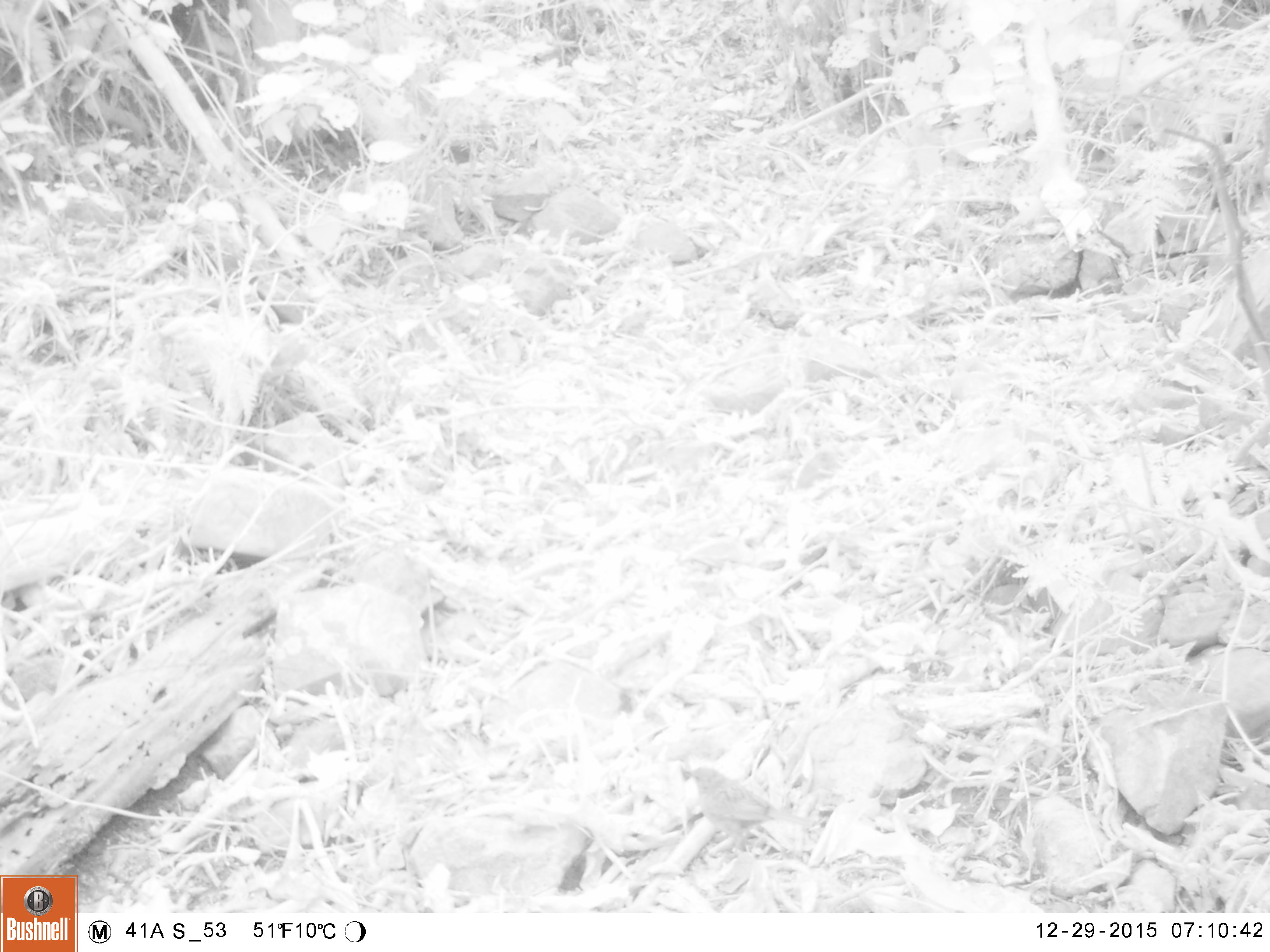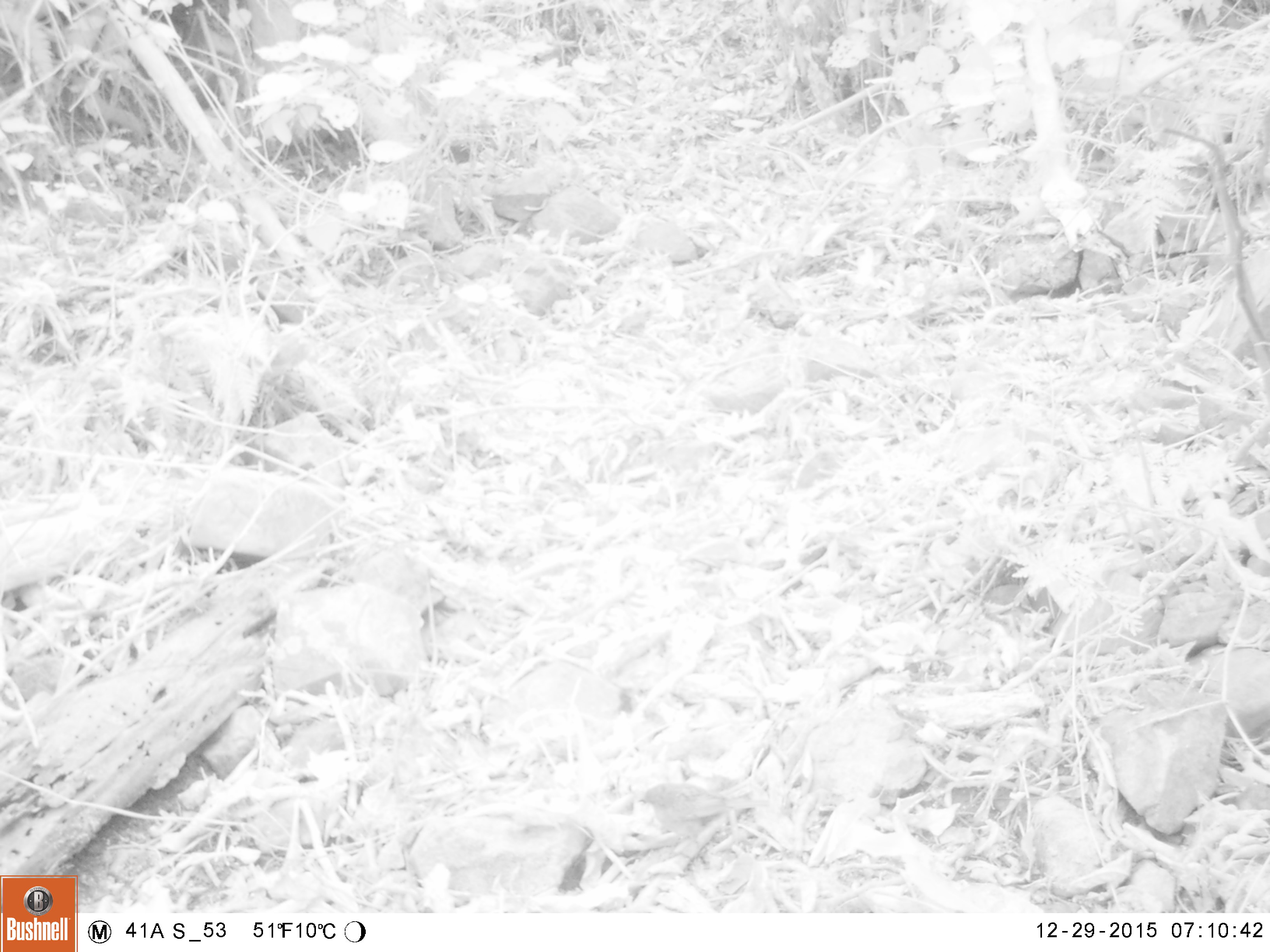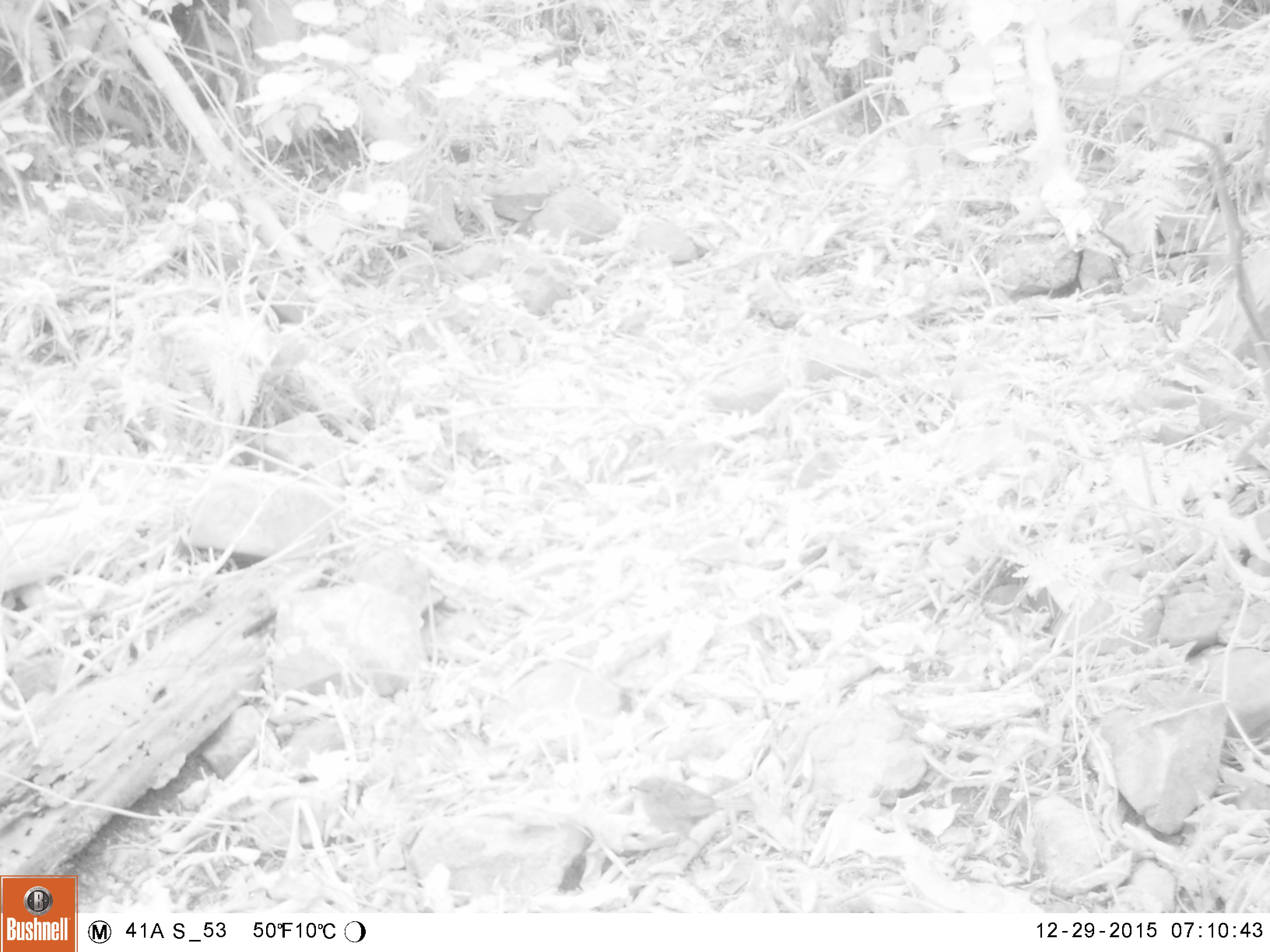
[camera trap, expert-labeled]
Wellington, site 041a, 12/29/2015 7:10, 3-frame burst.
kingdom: Animalia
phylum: Chordata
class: Aves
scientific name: Aves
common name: bird